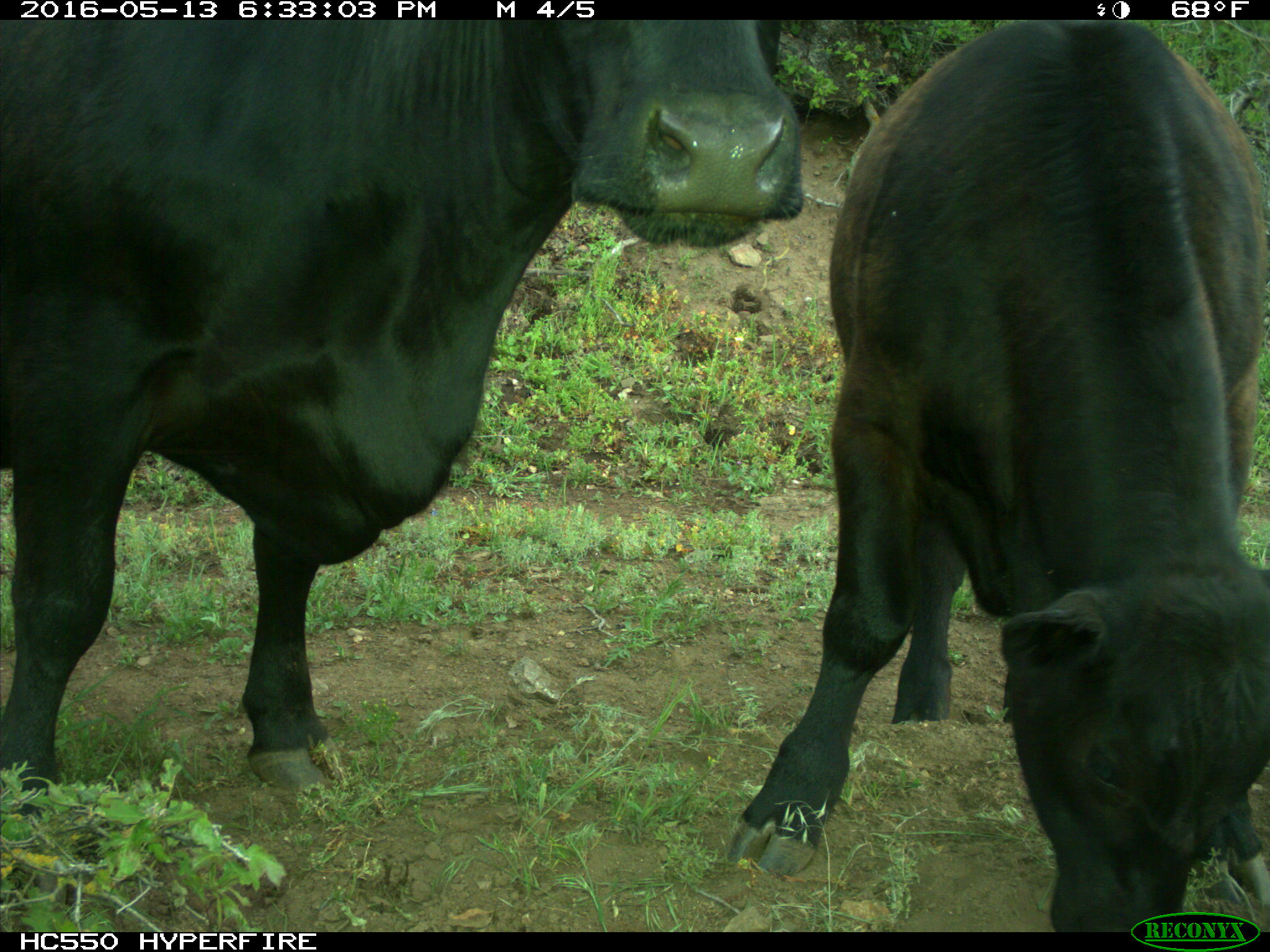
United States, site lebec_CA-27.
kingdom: Animalia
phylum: Chordata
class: Mammalia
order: Artiodactyla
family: Bovidae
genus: Bos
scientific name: Bos taurus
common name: domestic cow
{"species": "Bos taurus (domestic cow)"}